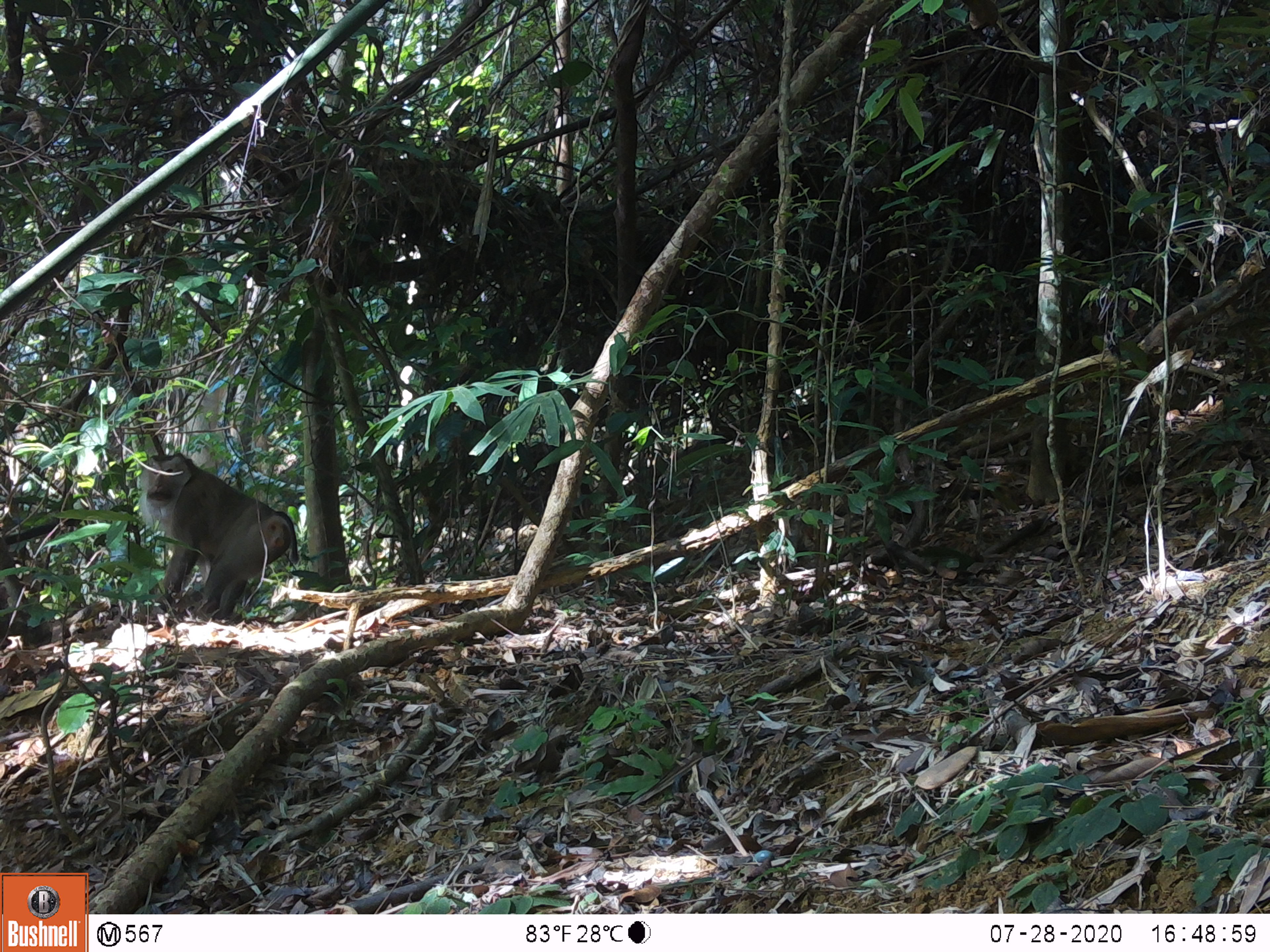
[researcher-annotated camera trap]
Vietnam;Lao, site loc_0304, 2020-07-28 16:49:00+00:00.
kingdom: Animalia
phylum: Chordata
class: Mammalia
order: Primates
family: Cercopithecidae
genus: Macaca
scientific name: Macaca nemestrina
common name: pig-tailed macaque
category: pig tailed macaque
Pig tailed macaque (pig-tailed macaque) (Macaca nemestrina). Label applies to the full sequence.